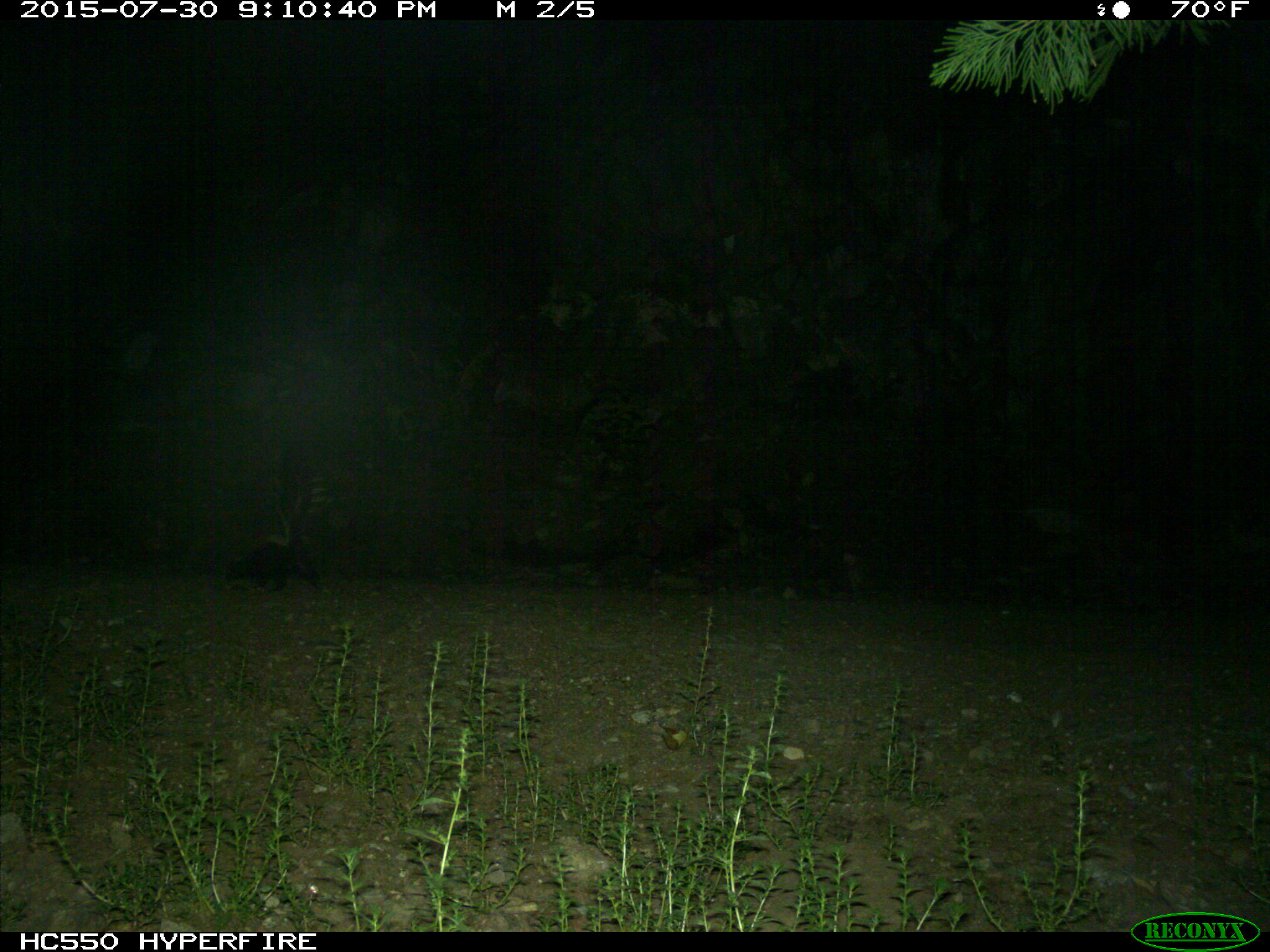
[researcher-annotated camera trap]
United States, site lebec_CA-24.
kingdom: Animalia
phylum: Chordata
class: Mammalia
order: Carnivora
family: Mephitidae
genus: Mephitis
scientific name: Mephitis mephitis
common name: striped skunk